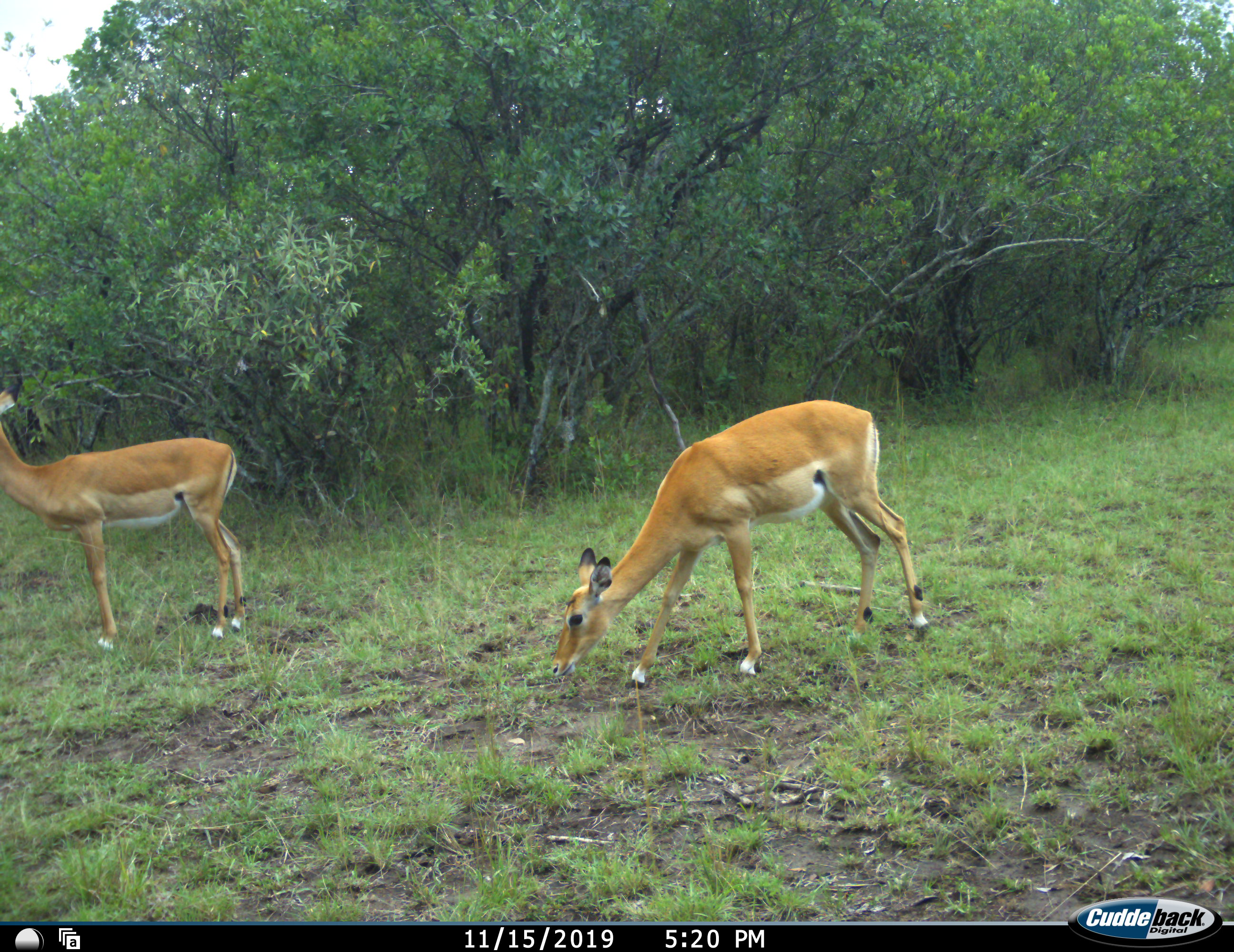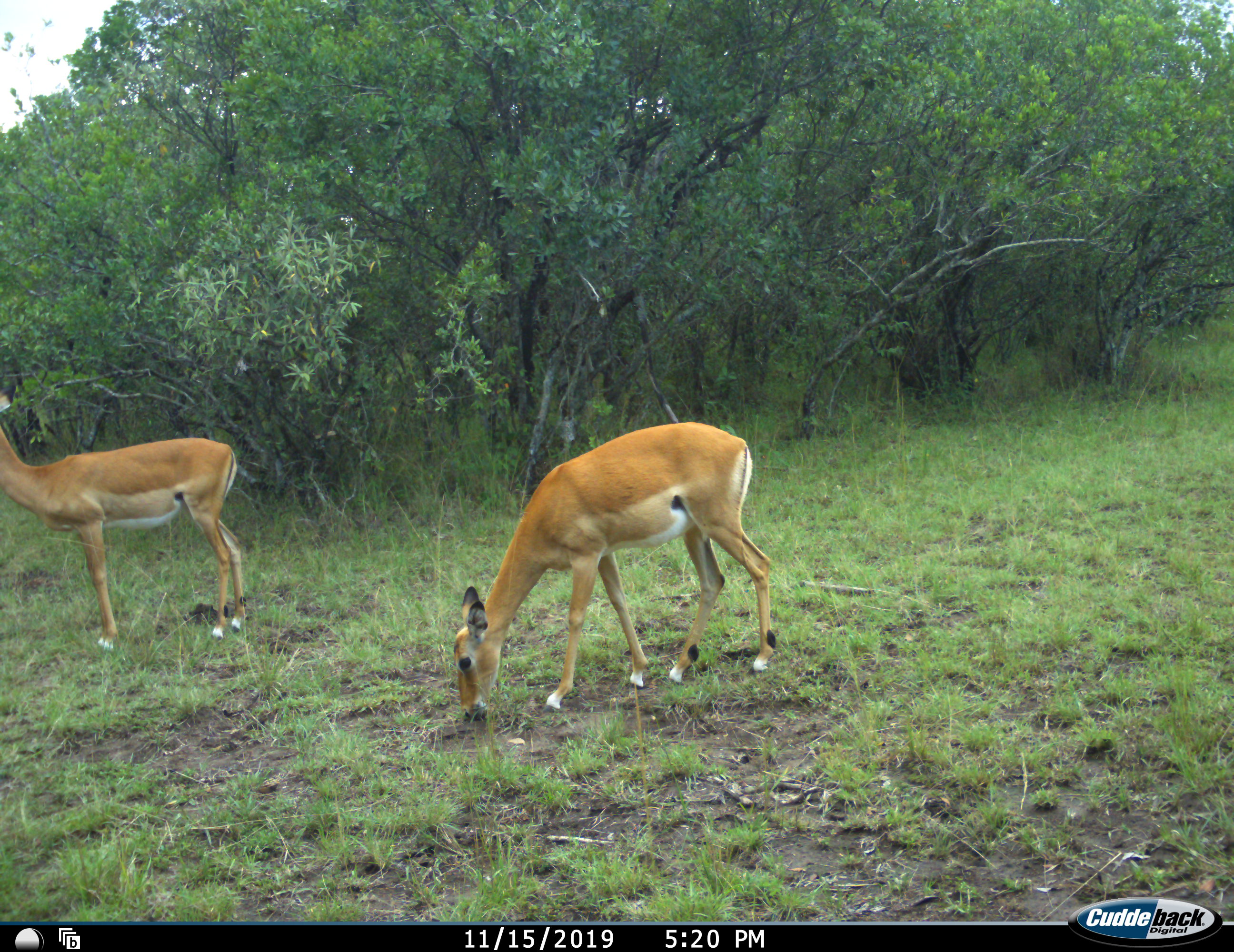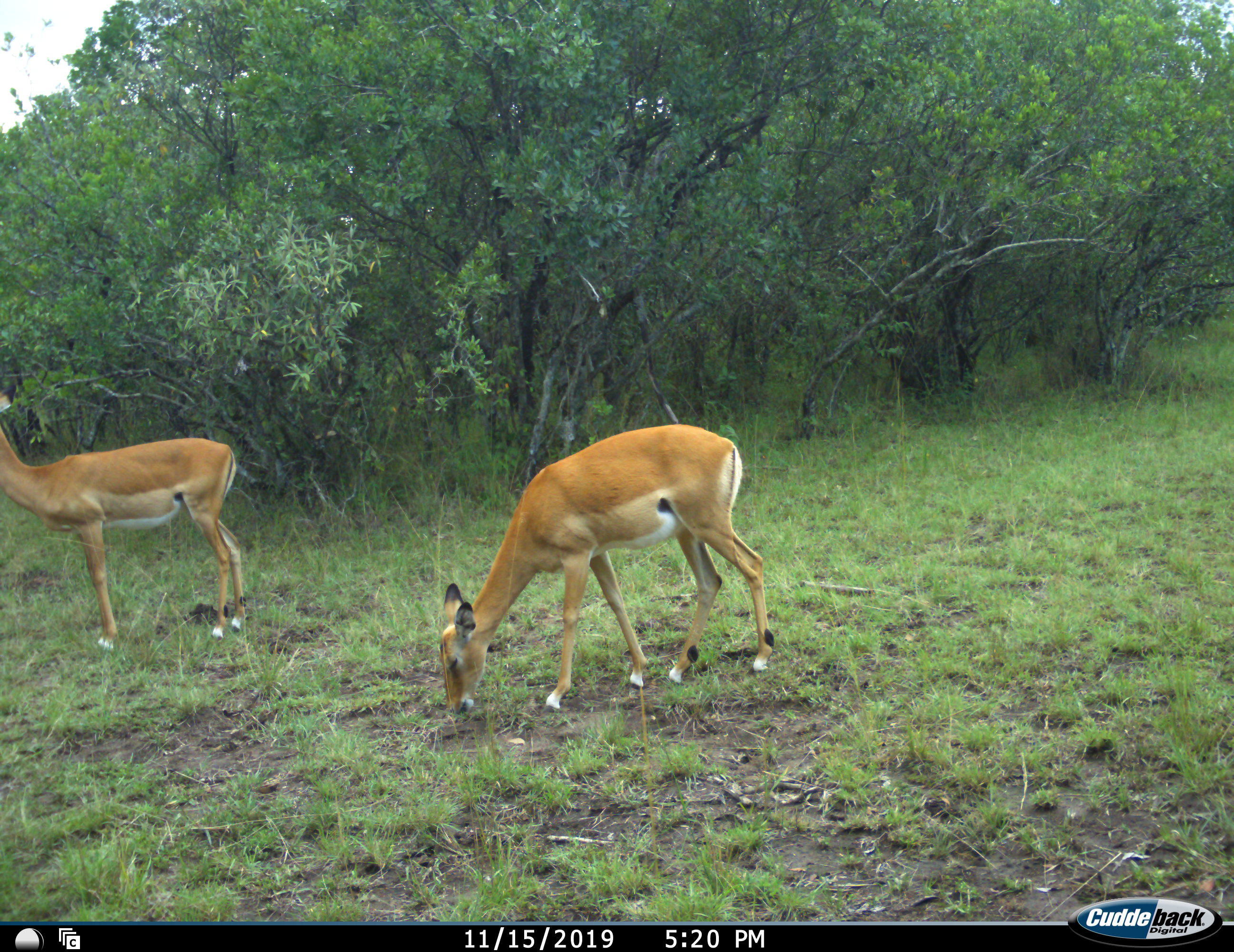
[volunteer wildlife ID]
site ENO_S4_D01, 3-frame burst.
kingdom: Animalia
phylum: Chordata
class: Mammalia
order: Artiodactyla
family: Bovidae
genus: Aepyceros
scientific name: Aepyceros melampus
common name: impala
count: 2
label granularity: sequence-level